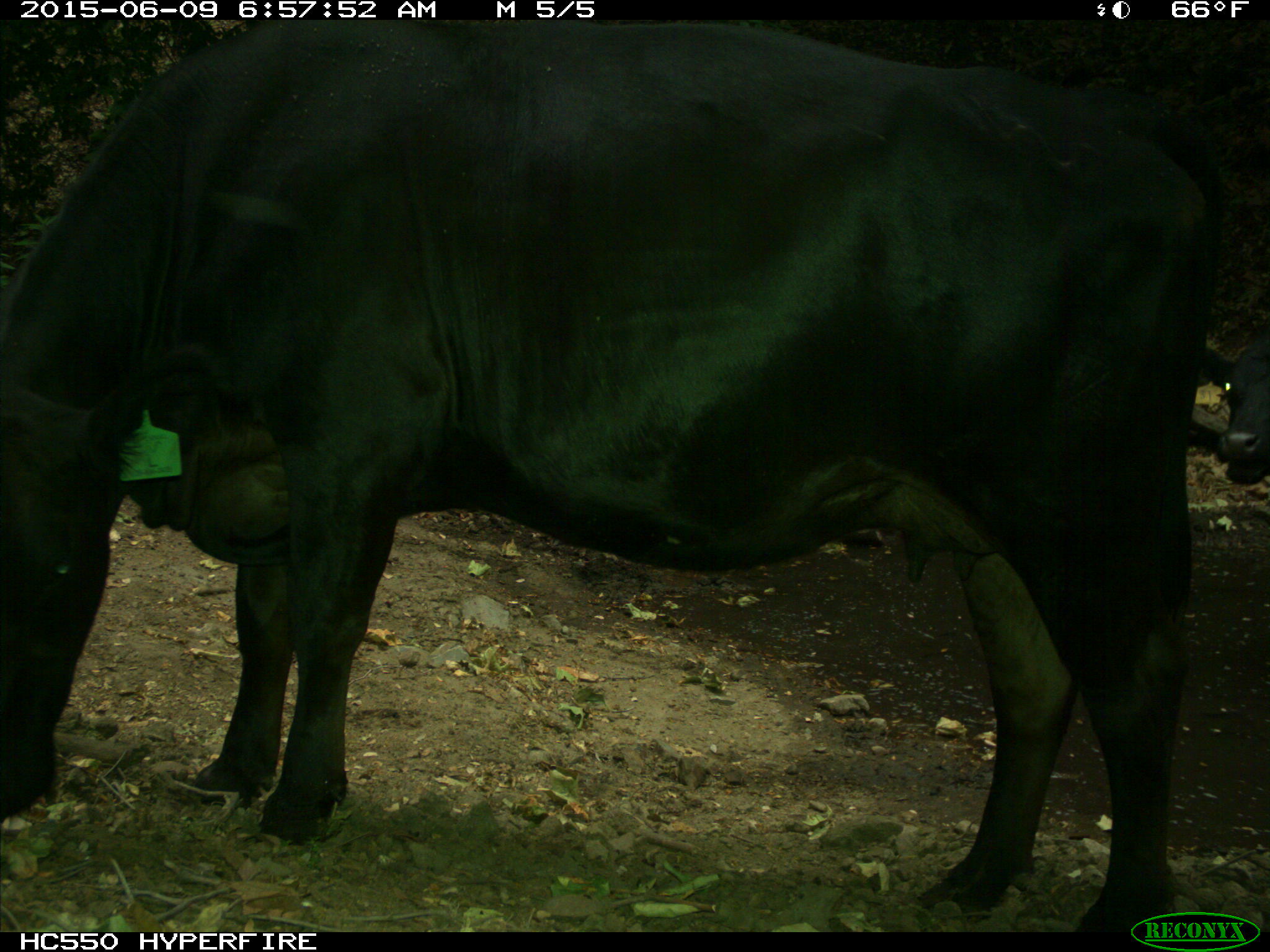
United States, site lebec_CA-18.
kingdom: Animalia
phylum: Chordata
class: Mammalia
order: Artiodactyla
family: Bovidae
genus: Bos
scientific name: Bos taurus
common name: domestic cow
Bos taurus (domestic cow).